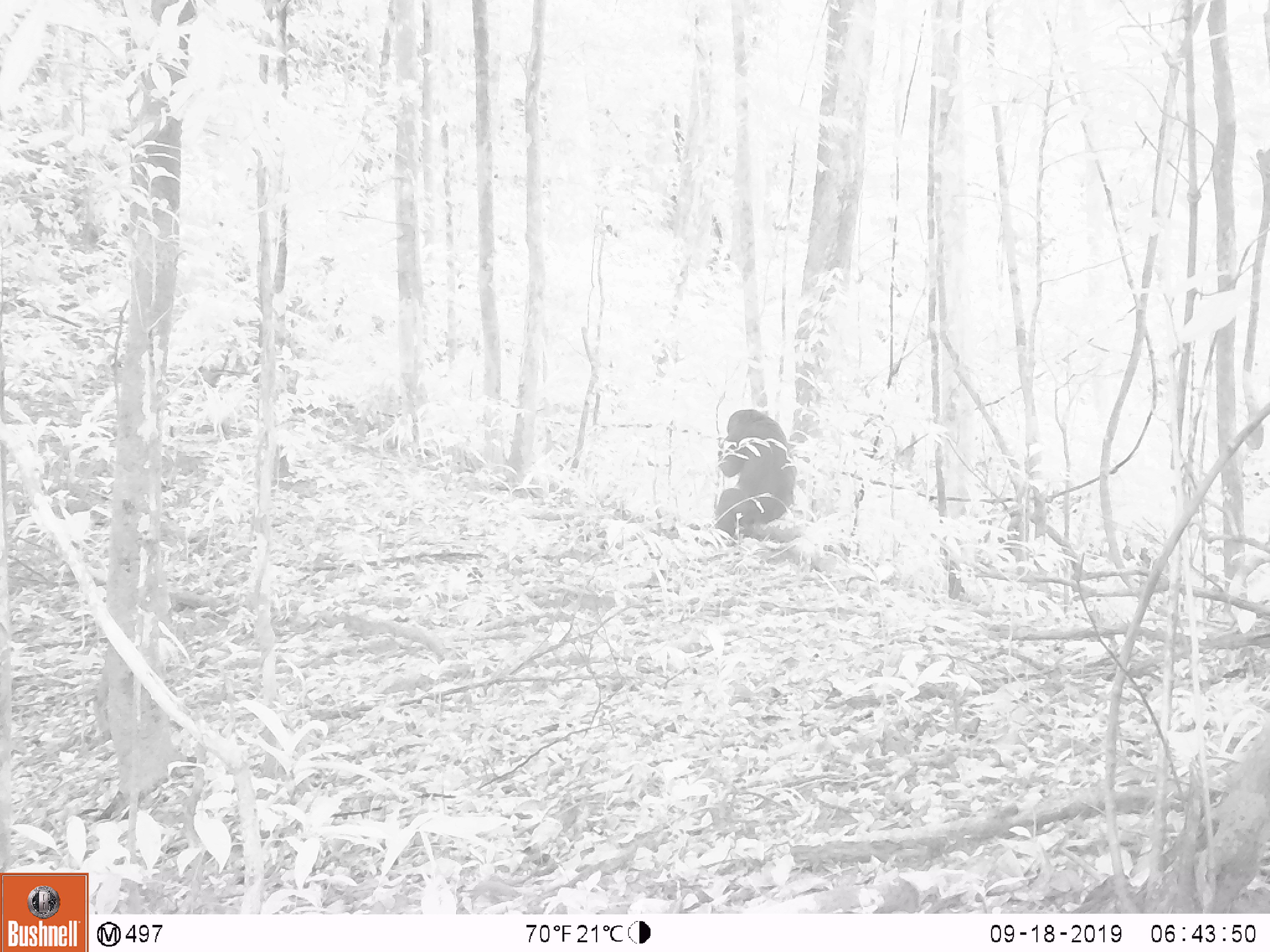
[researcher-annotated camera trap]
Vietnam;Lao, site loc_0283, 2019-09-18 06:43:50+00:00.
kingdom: Animalia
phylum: Chordata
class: Mammalia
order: Primates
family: Cercopithecidae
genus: Macaca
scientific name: Macaca arctoides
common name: stump-tailed macaque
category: stump tailed macaque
Stump tailed macaque (stump-tailed macaque) (Macaca arctoides). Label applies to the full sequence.